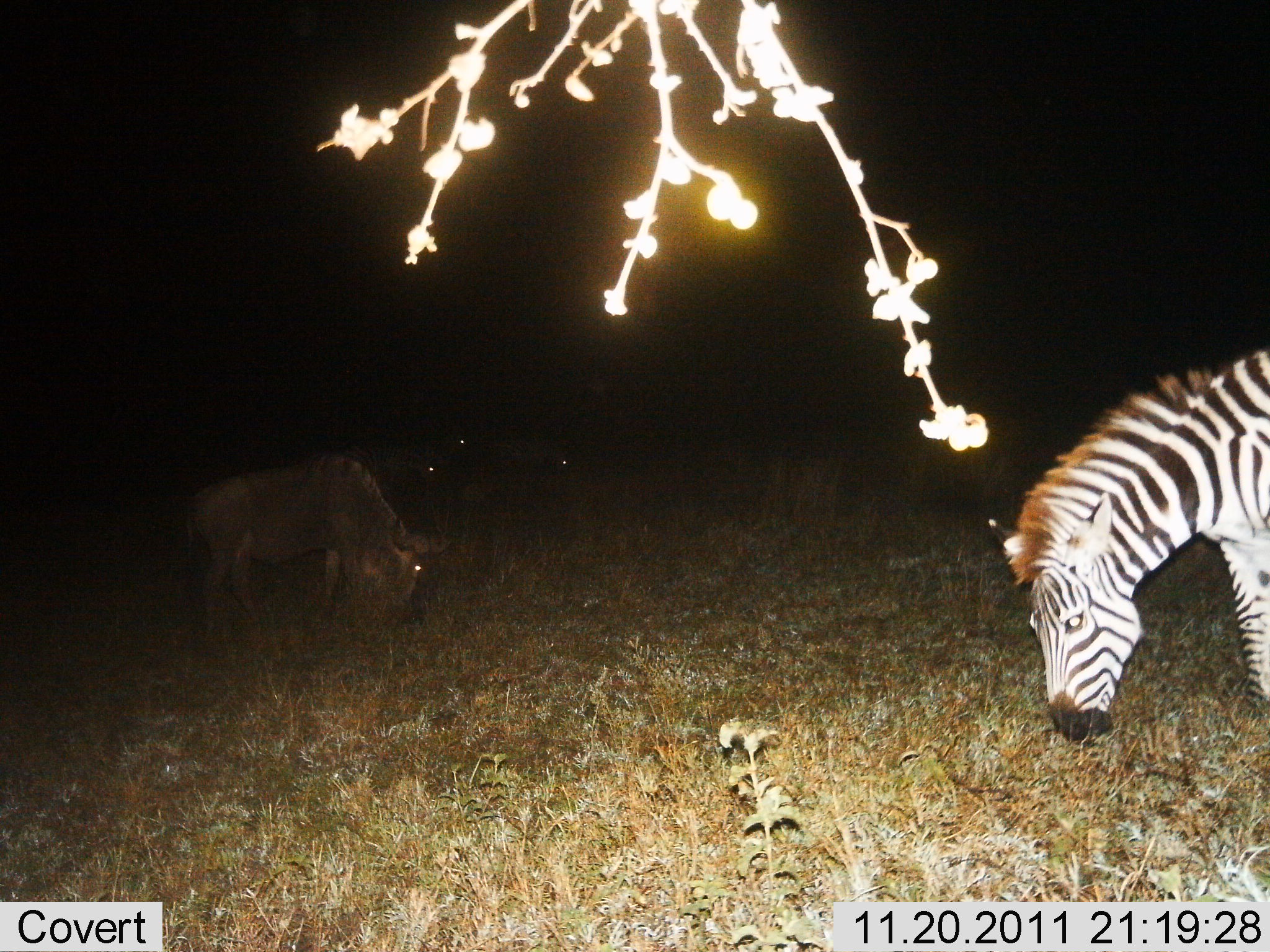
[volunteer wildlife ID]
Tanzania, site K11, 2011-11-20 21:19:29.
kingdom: Animalia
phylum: Chordata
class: Mammalia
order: Artiodactyla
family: Bovidae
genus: Connochaetes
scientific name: Connochaetes taurinus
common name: blue wildebeest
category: wildebeest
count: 1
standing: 50%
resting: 0%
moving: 0%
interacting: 0%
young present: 0%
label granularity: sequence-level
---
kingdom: Animalia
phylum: Chordata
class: Mammalia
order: Perissodactyla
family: Equidae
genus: Equus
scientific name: Equus quagga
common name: plains zebra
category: zebra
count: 1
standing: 54%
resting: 0%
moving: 0%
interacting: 0%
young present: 0%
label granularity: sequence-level